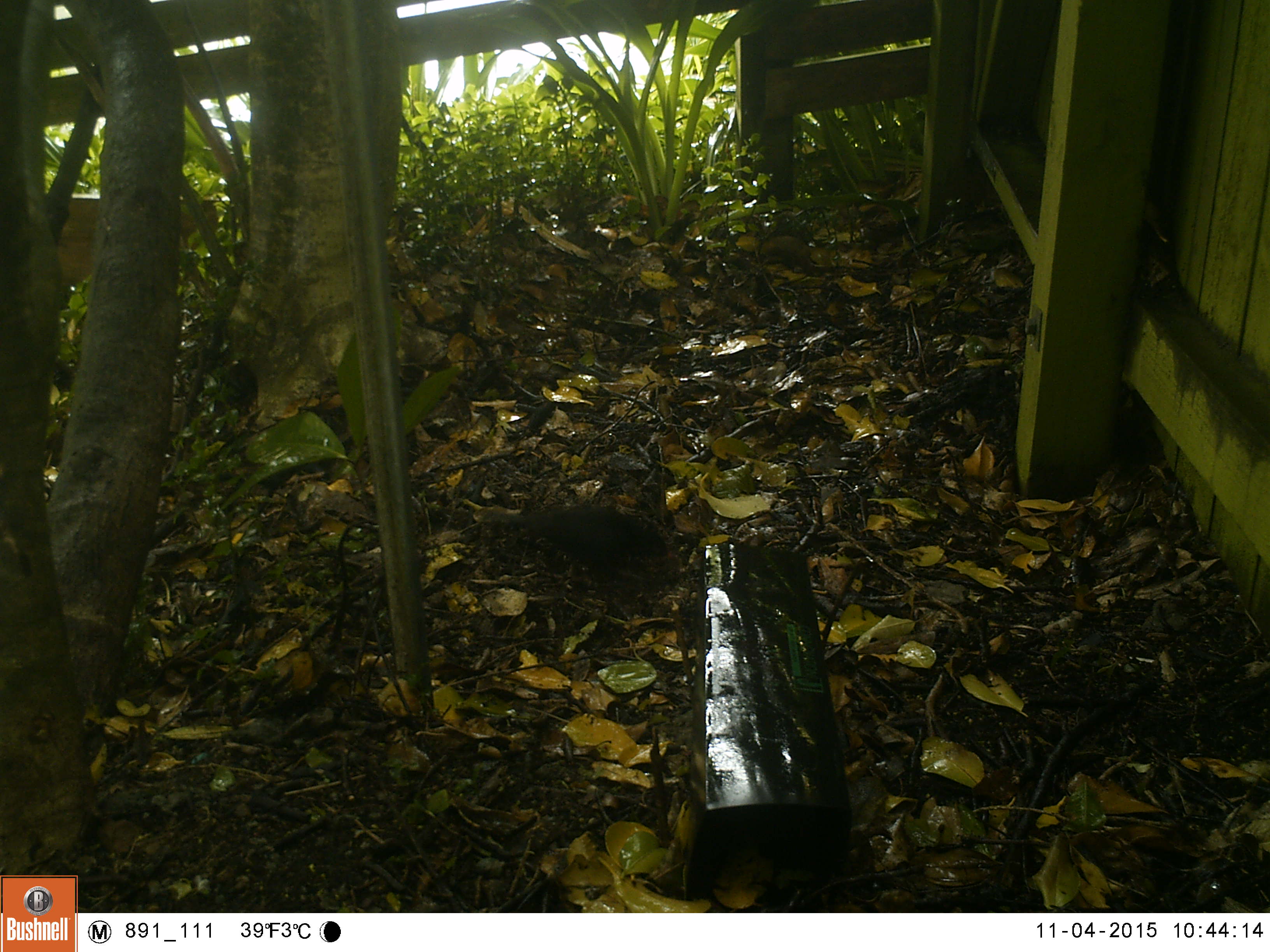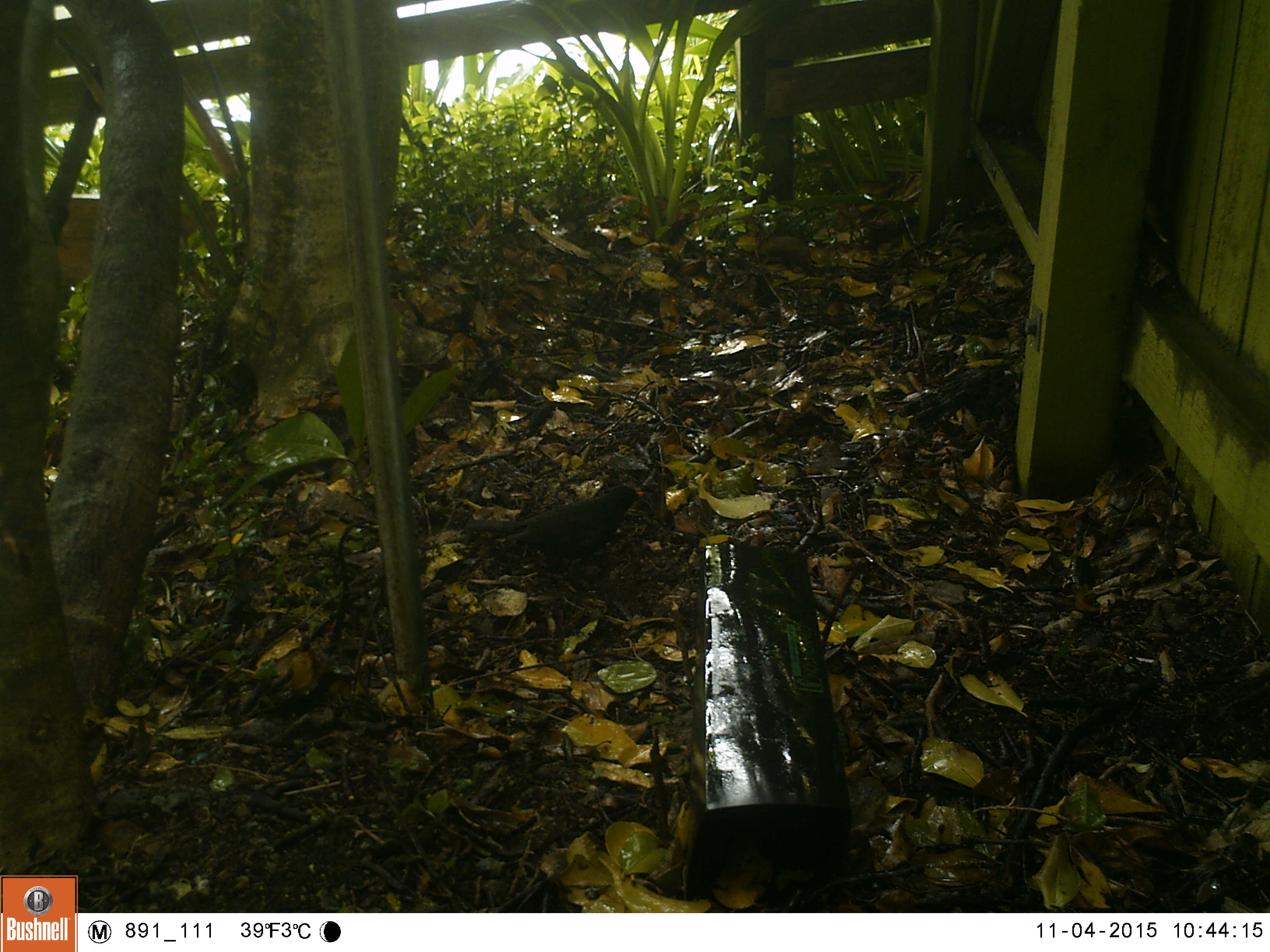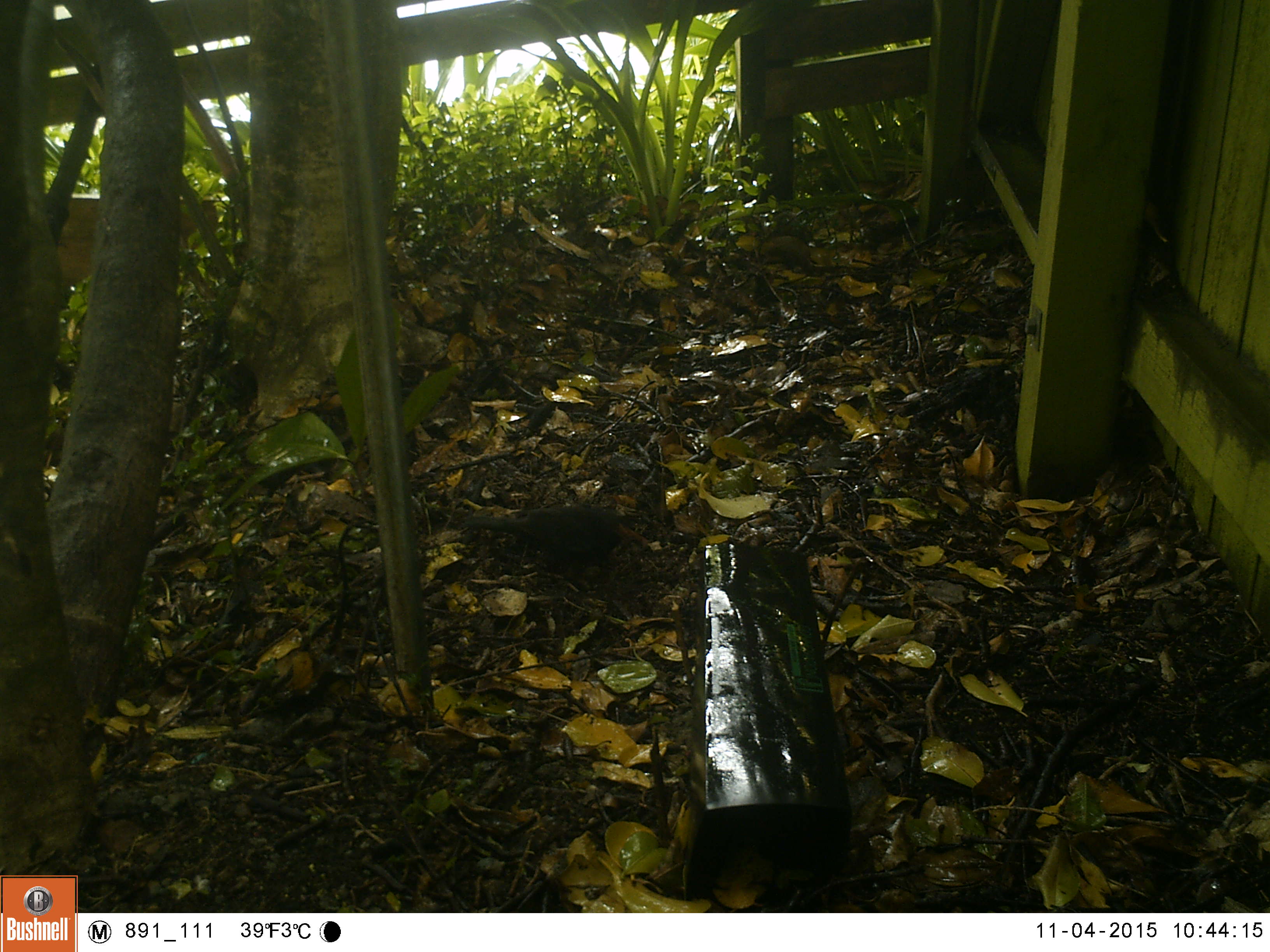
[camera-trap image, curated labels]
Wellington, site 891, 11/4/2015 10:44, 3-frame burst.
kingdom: Animalia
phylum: Chordata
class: Aves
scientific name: Aves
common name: bird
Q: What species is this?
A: Bird (Aves).